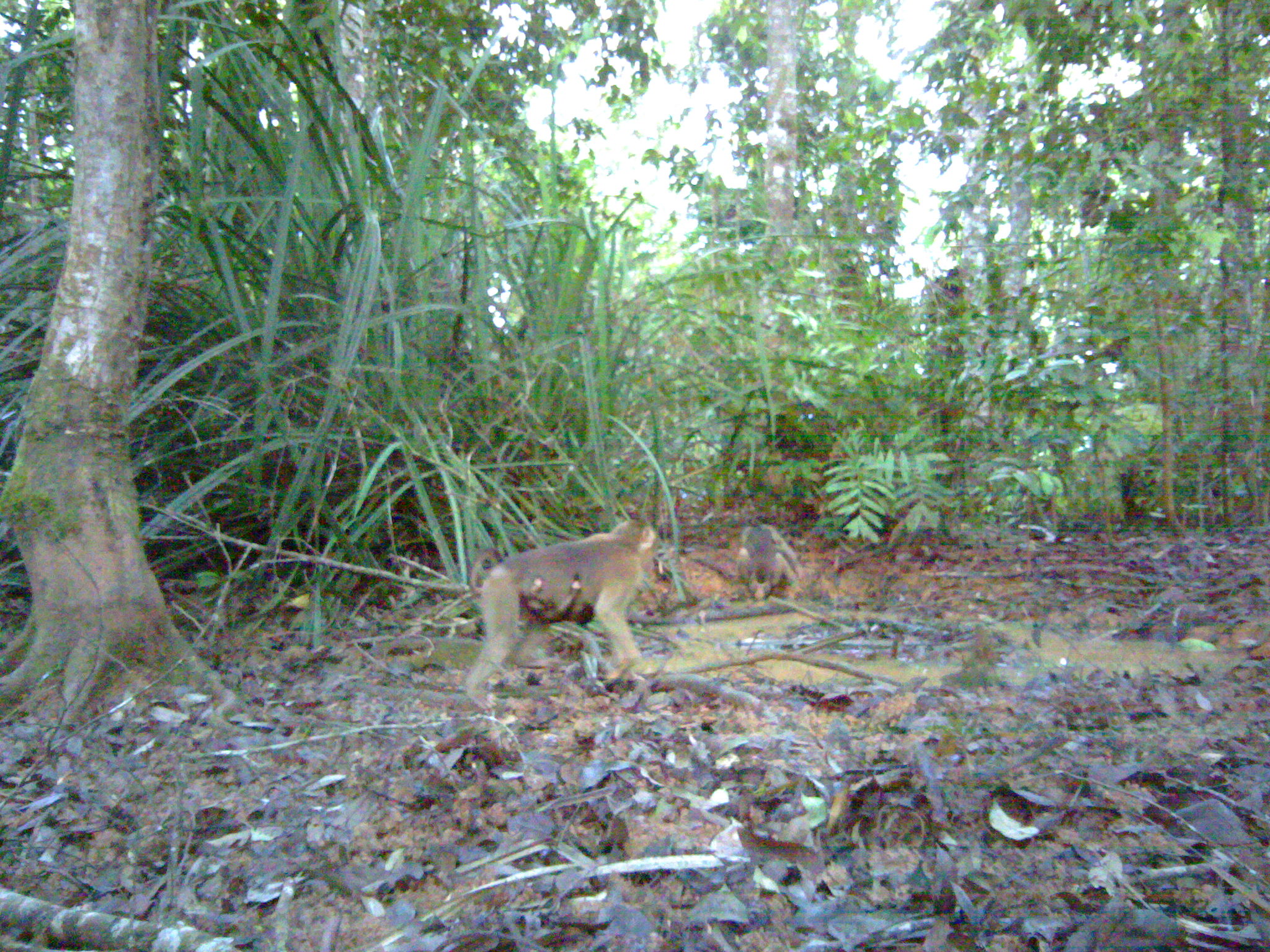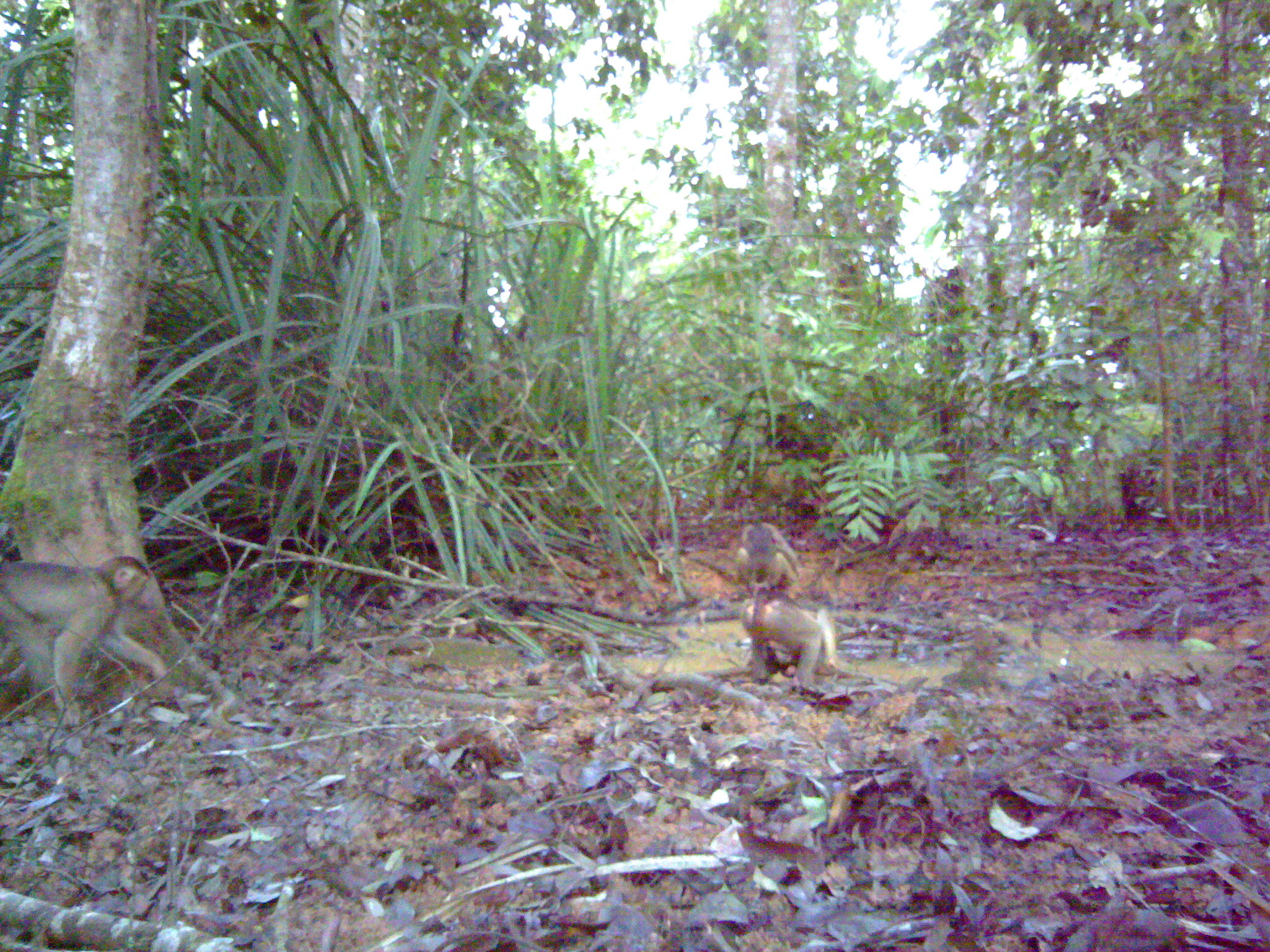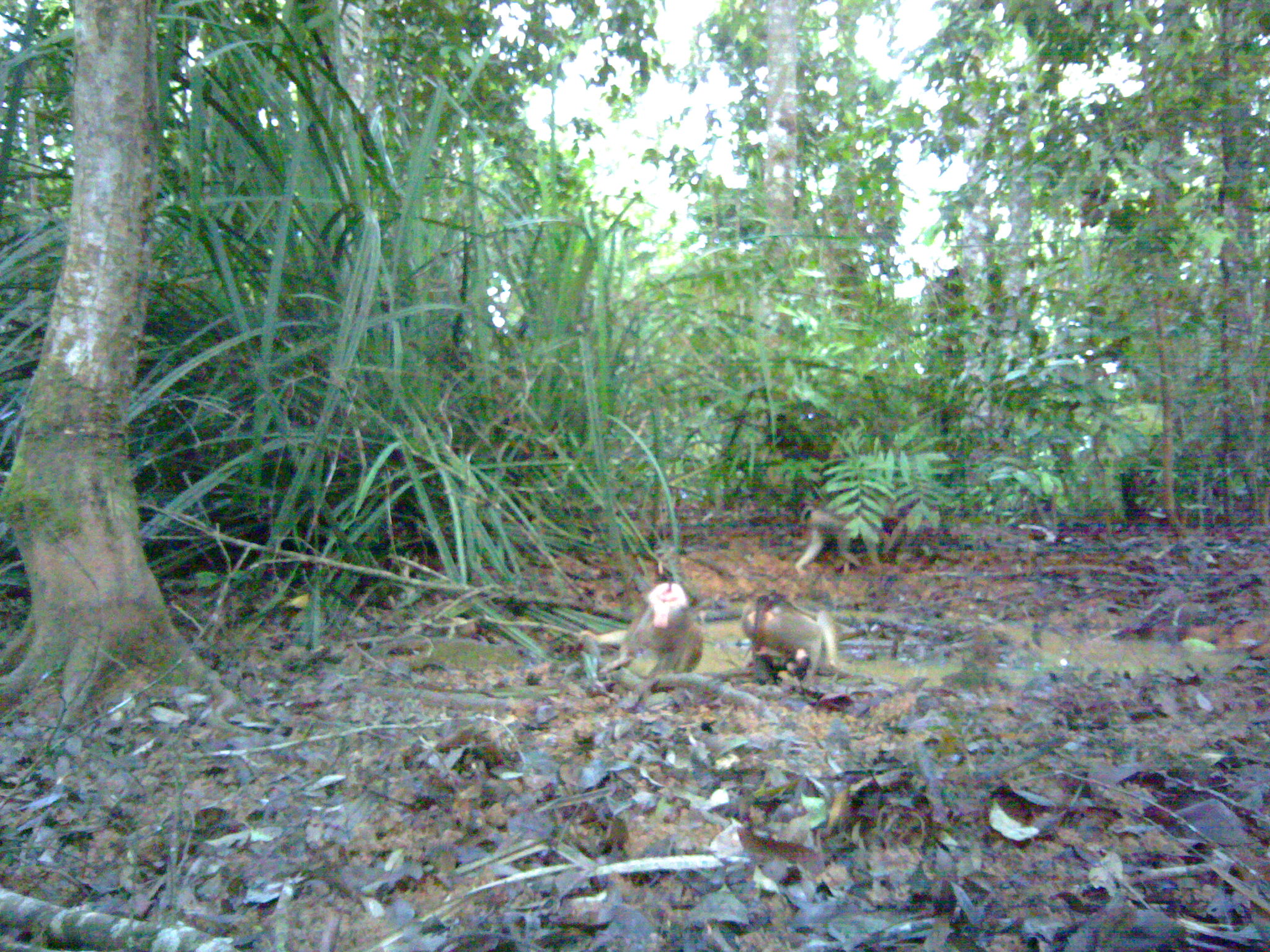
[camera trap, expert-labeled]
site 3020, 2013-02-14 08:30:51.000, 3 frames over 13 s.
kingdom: Animalia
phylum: Chordata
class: Mammalia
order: Primates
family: Cercopithecidae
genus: Macaca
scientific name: Macaca nemestrina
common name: southern pig-tailed macaque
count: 3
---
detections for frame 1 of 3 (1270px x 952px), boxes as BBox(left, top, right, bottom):
macaca nemestrina: BBox(463, 515, 657, 709); BBox(736, 522, 804, 600); BBox(521, 575, 593, 624)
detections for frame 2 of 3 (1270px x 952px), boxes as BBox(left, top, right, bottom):
macaca nemestrina: BBox(0, 555, 167, 729); BBox(740, 588, 841, 697); BBox(735, 515, 802, 589)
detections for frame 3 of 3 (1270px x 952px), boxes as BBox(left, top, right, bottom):
macaca nemestrina: BBox(602, 579, 703, 680); BBox(740, 588, 837, 688); BBox(794, 502, 883, 576); BBox(757, 645, 813, 680)